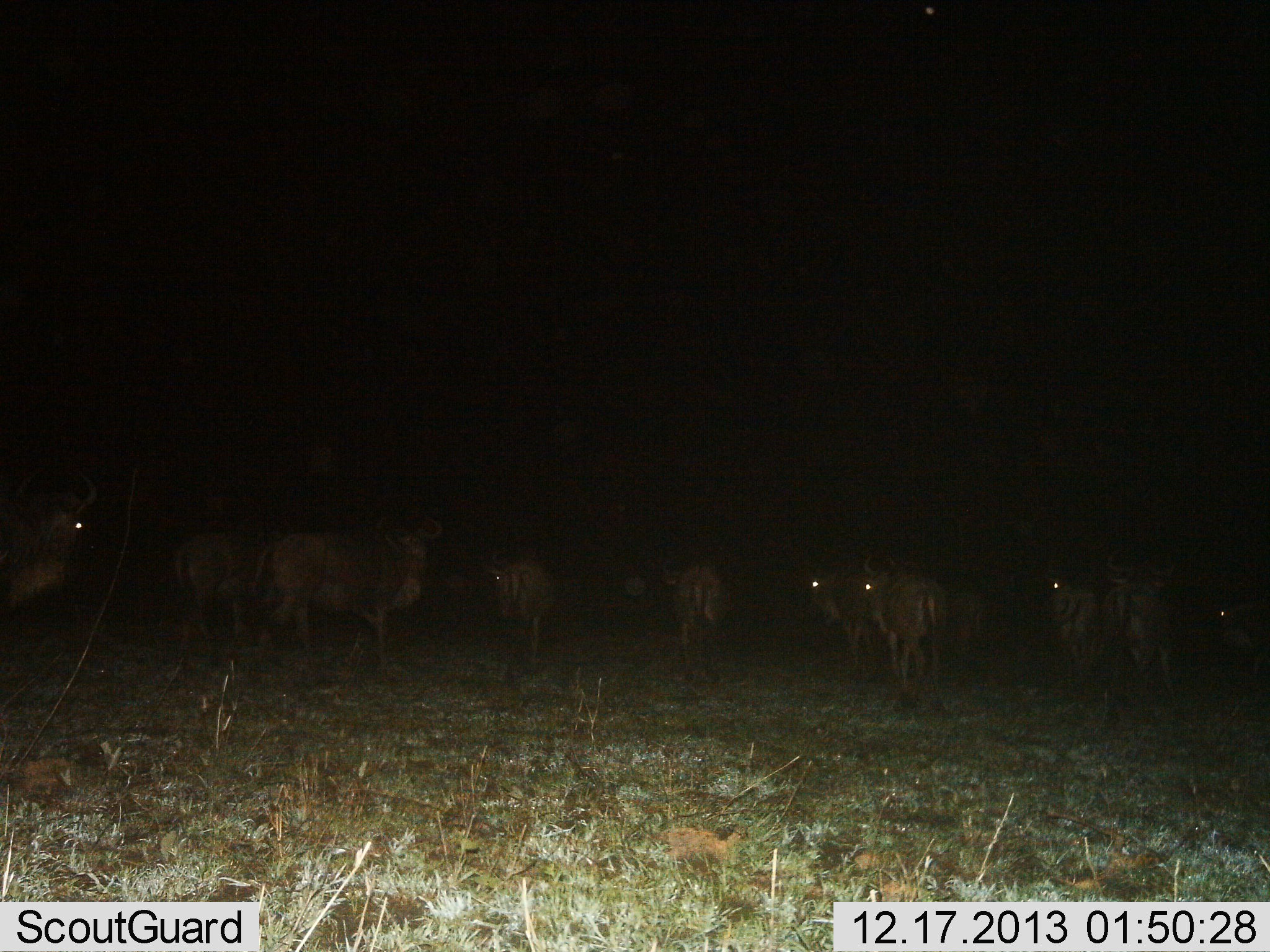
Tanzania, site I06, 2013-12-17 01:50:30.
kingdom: Animalia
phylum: Chordata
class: Mammalia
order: Artiodactyla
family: Bovidae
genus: Connochaetes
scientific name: Connochaetes taurinus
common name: blue wildebeest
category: wildebeest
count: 11-50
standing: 100%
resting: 0%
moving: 20%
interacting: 0%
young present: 0%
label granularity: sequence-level